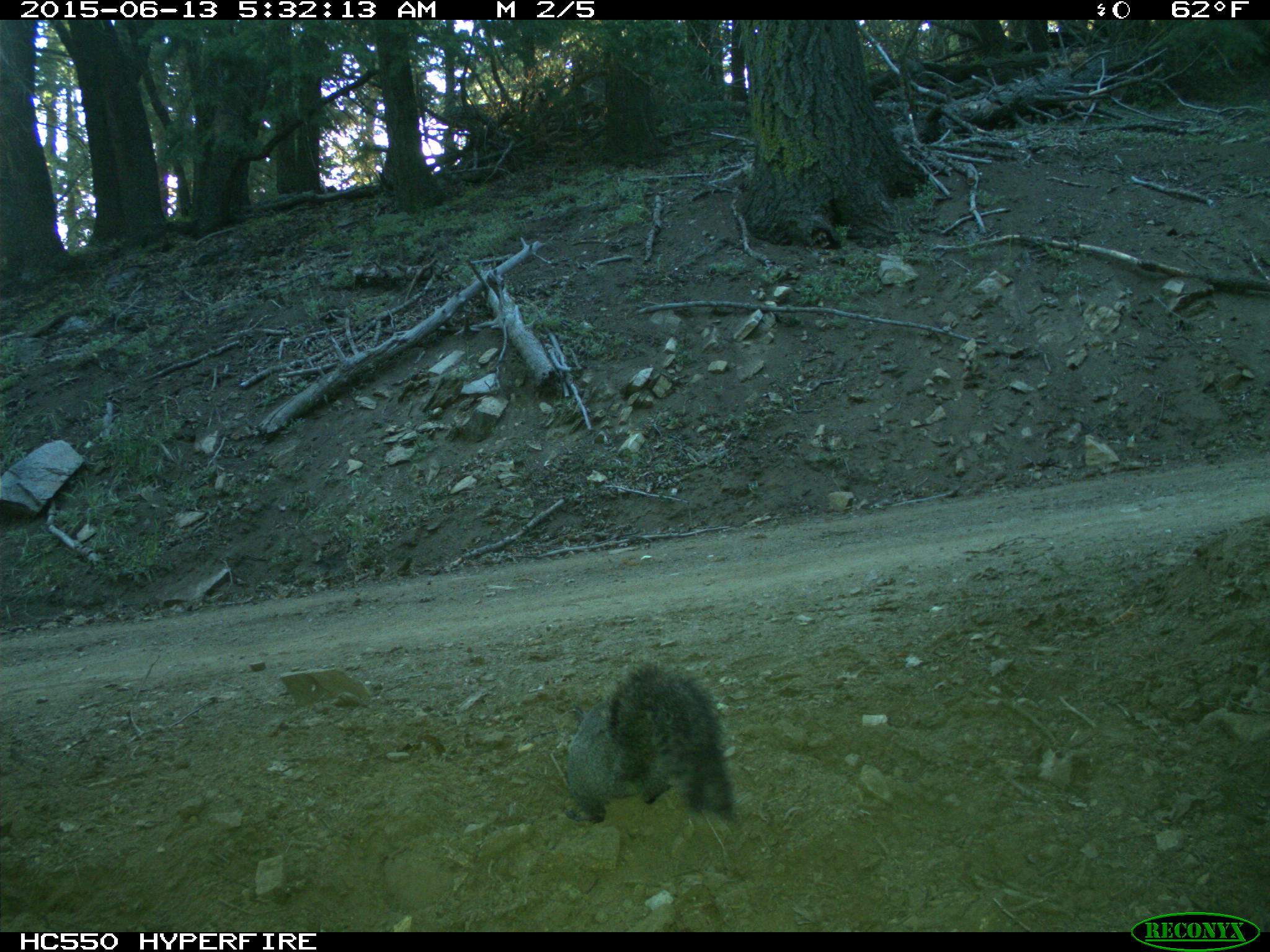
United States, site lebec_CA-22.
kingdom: Animalia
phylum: Chordata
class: Mammalia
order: Rodentia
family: Sciuridae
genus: Sciurus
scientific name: Sciurus carolinensis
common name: eastern gray squirrel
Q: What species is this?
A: Sciurus carolinensis (eastern gray squirrel).